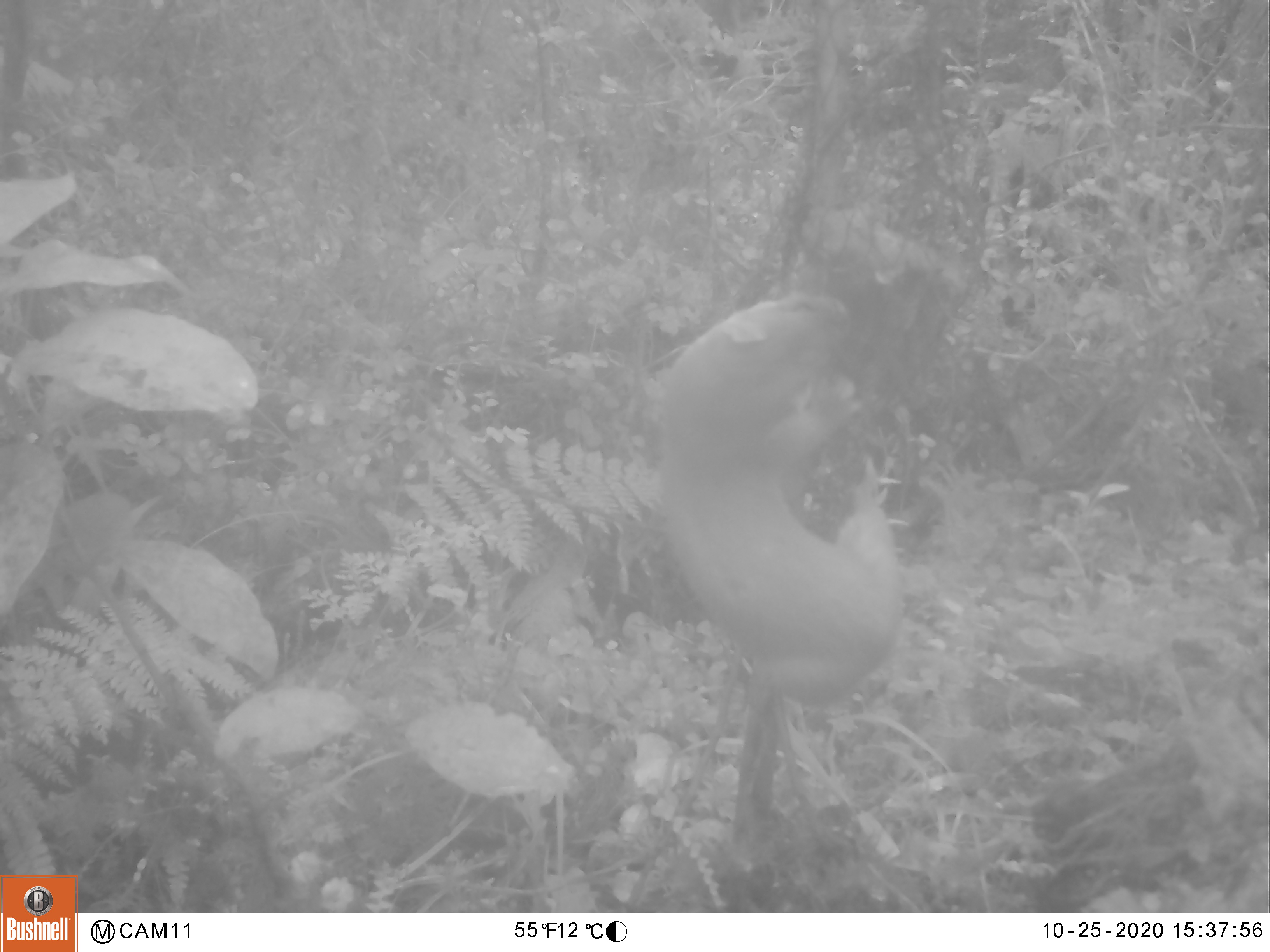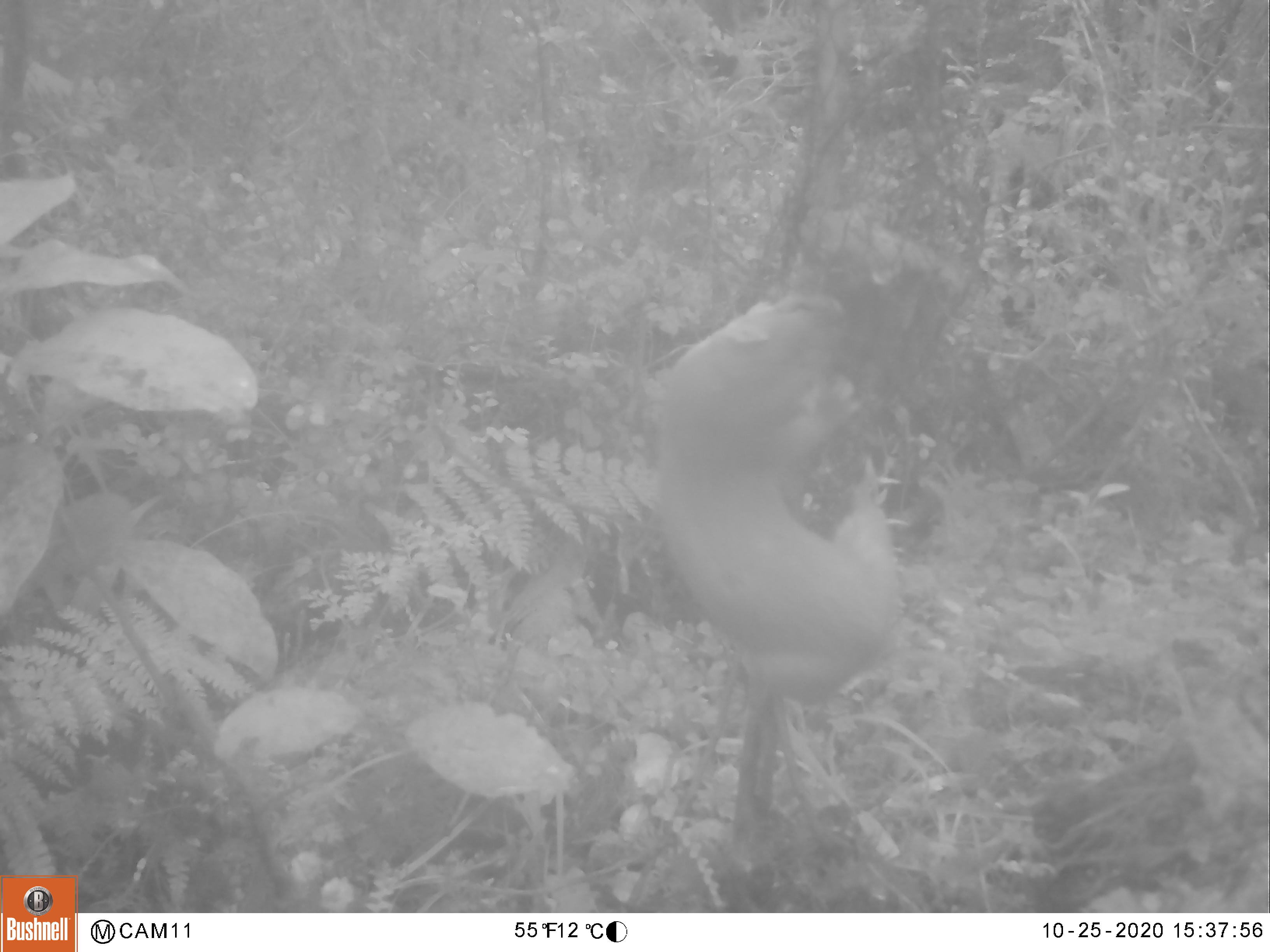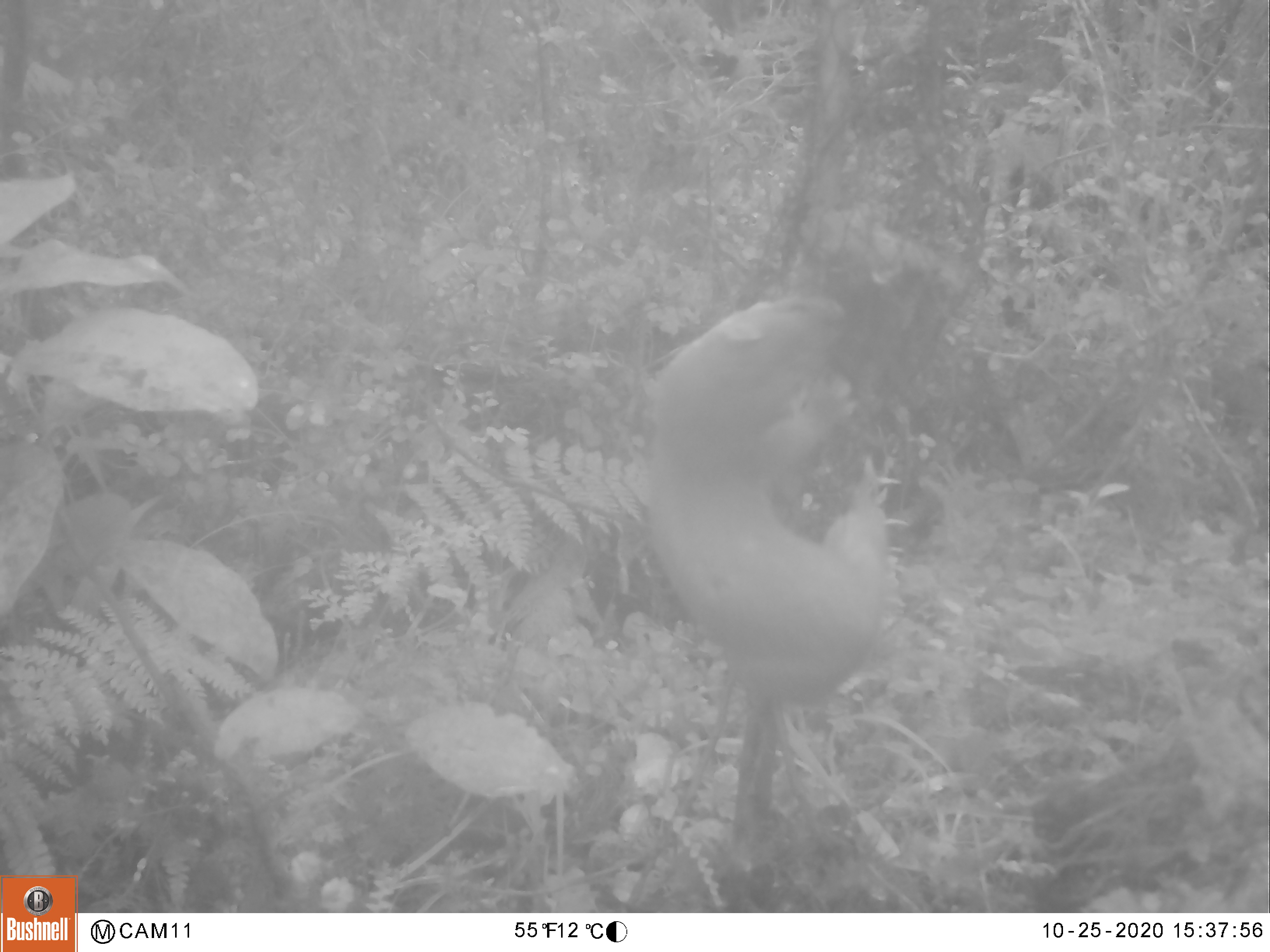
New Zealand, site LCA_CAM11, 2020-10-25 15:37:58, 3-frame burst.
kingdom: Animalia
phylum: Chordata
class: Mammalia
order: Carnivora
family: Mustelidae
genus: Mustela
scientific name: Mustela erminea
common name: stoat